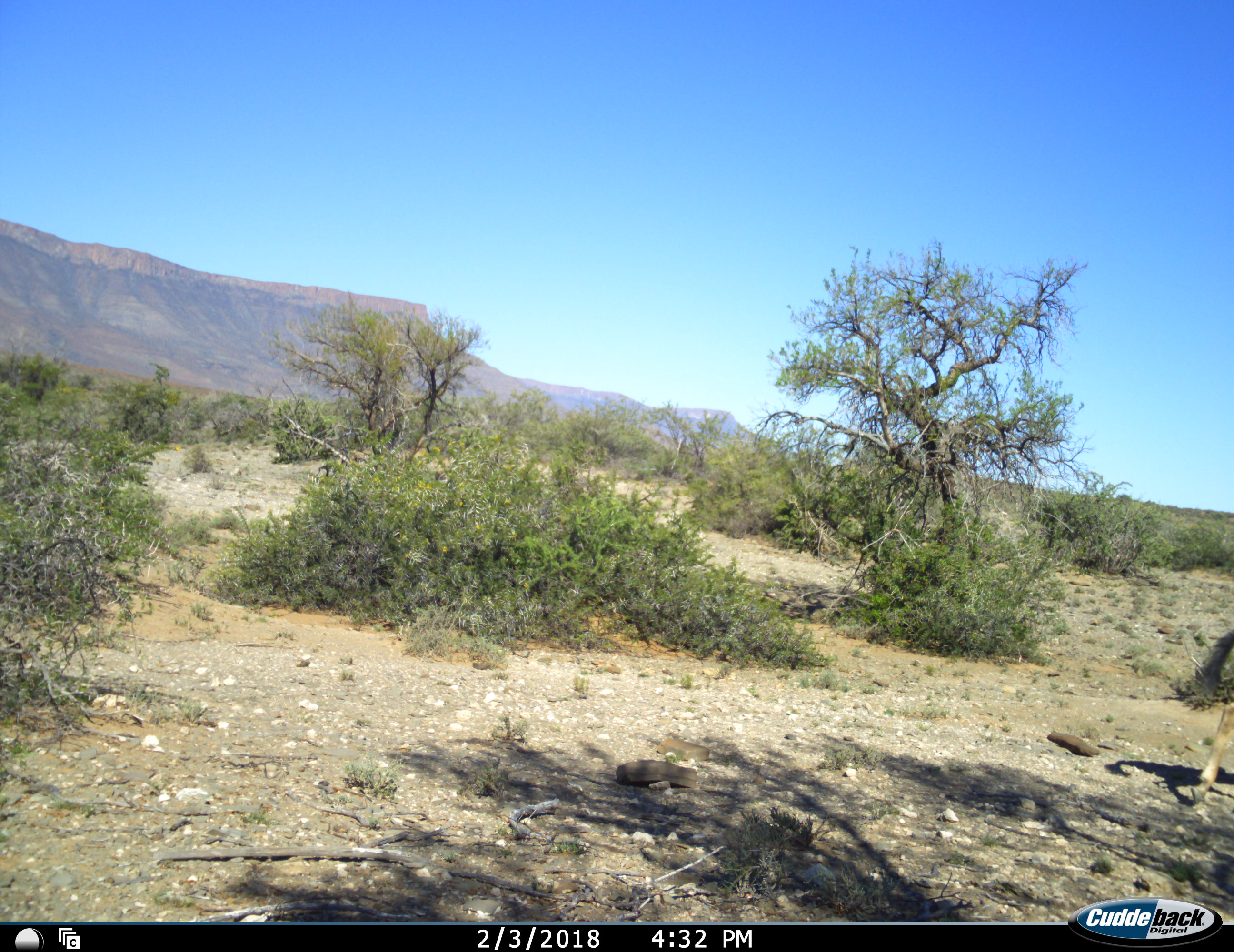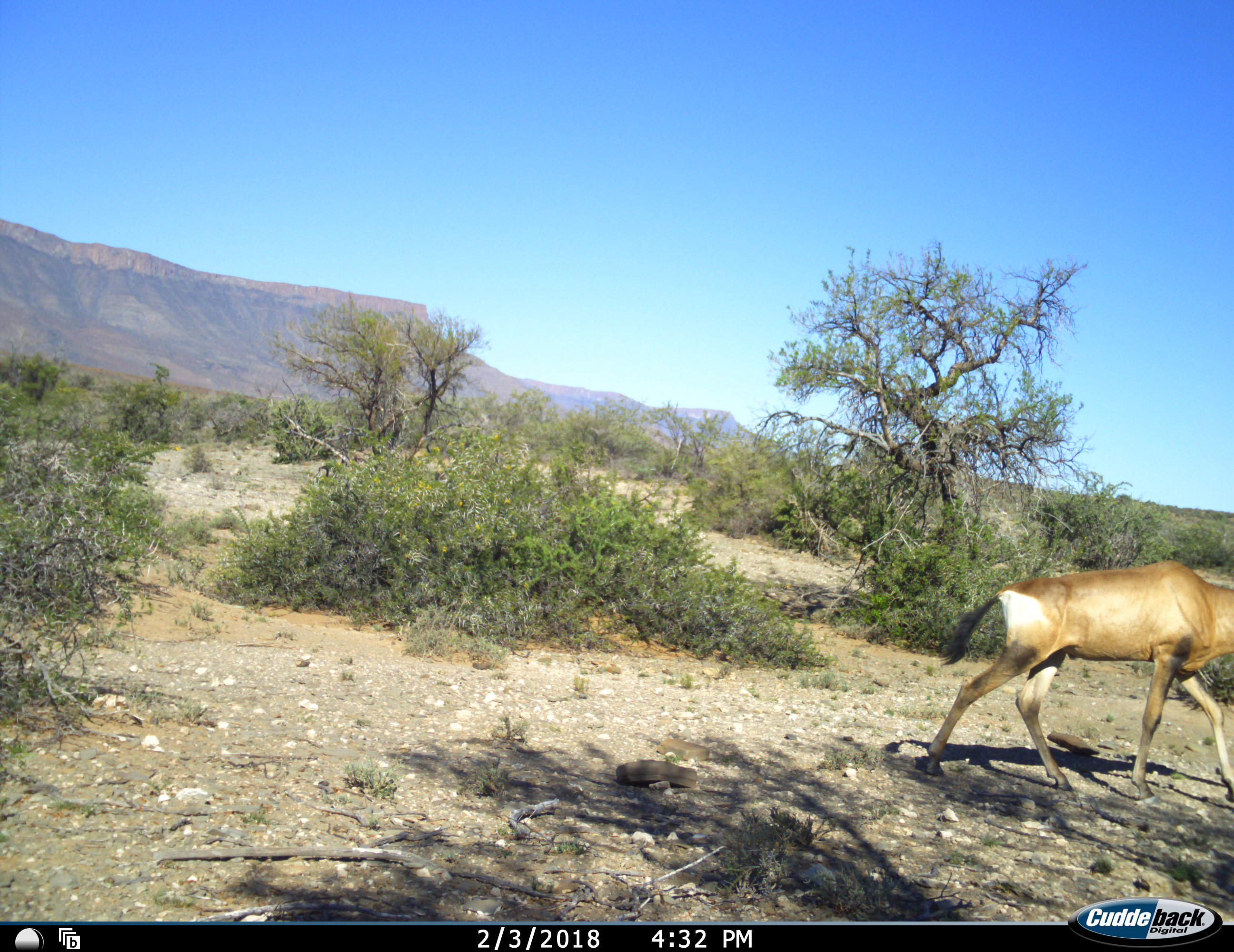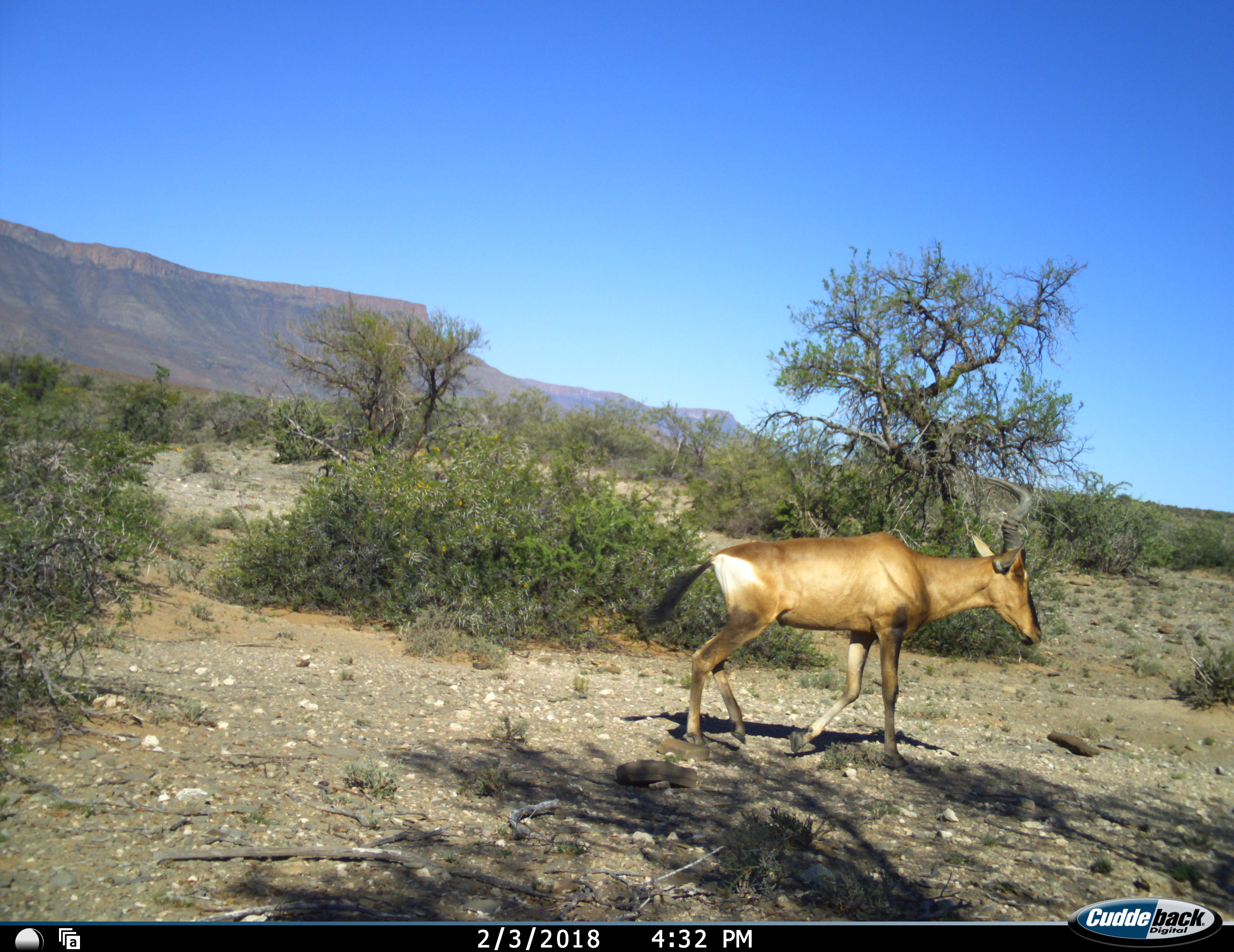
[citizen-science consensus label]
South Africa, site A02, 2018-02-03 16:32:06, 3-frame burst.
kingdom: Animalia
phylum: Chordata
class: Mammalia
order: Artiodactyla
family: Bovidae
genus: Alcelaphus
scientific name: Alcelaphus buselaphus caama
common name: red hartebeest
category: hartebeestred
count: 1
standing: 0%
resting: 0%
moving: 100%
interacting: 0%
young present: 0%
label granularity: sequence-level